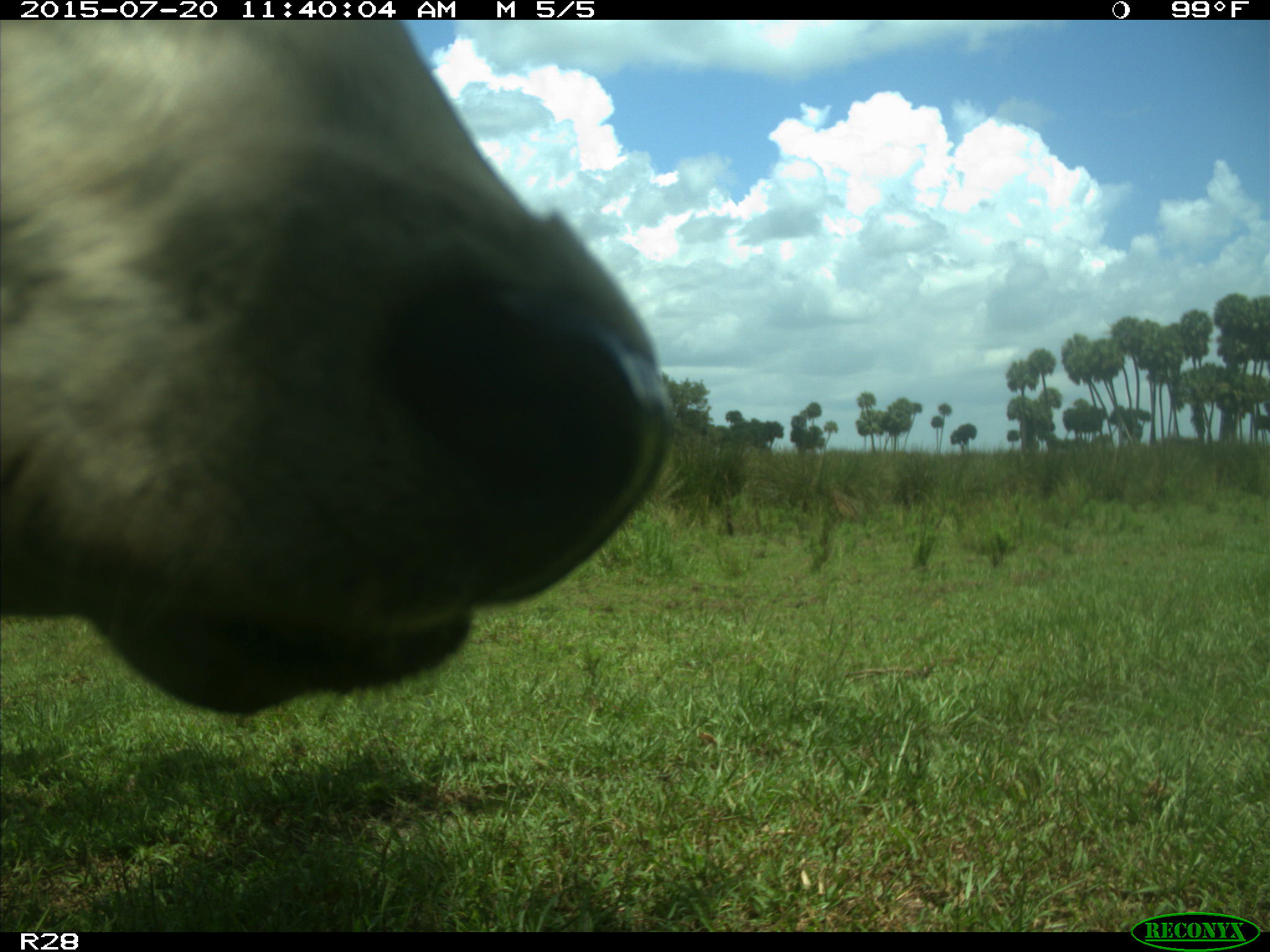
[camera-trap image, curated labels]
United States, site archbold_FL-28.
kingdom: Animalia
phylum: Chordata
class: Mammalia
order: Artiodactyla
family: Bovidae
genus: Bos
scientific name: Bos taurus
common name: domestic cow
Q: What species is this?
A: Bos taurus (domestic cow).